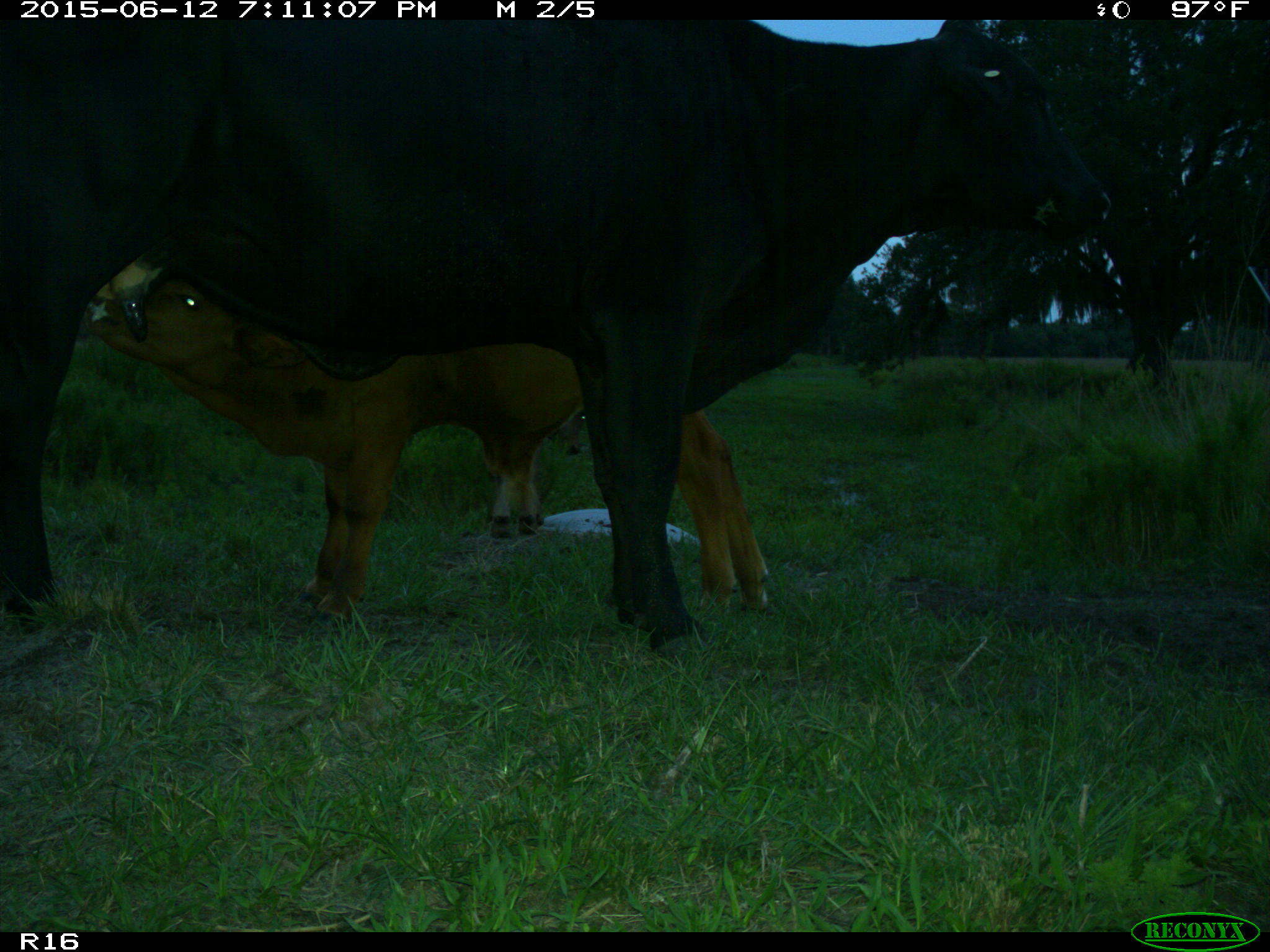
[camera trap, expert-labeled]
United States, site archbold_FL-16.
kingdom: Animalia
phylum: Chordata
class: Mammalia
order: Artiodactyla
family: Bovidae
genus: Bos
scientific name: Bos taurus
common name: domestic cow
Bos taurus (domestic cow).